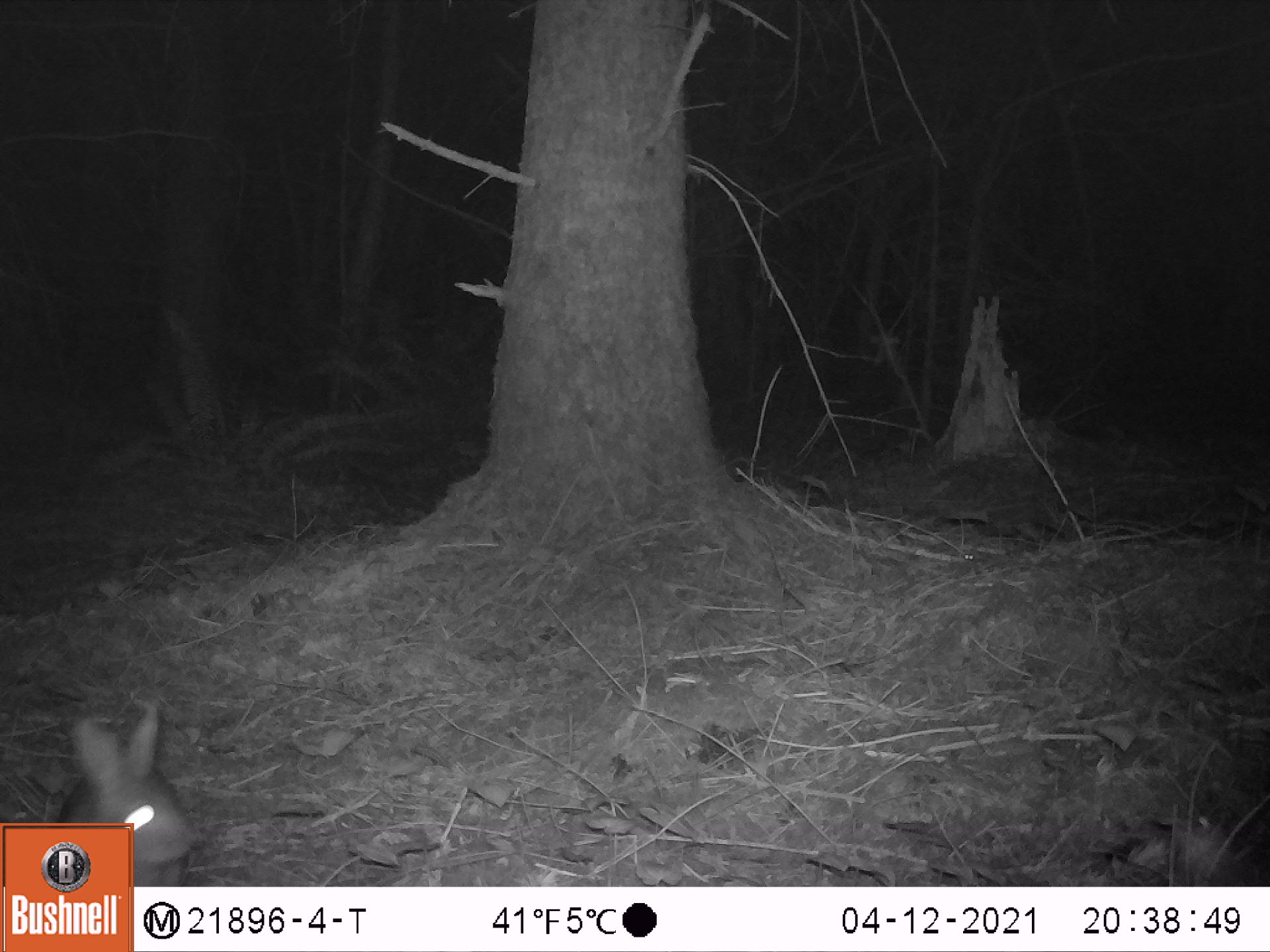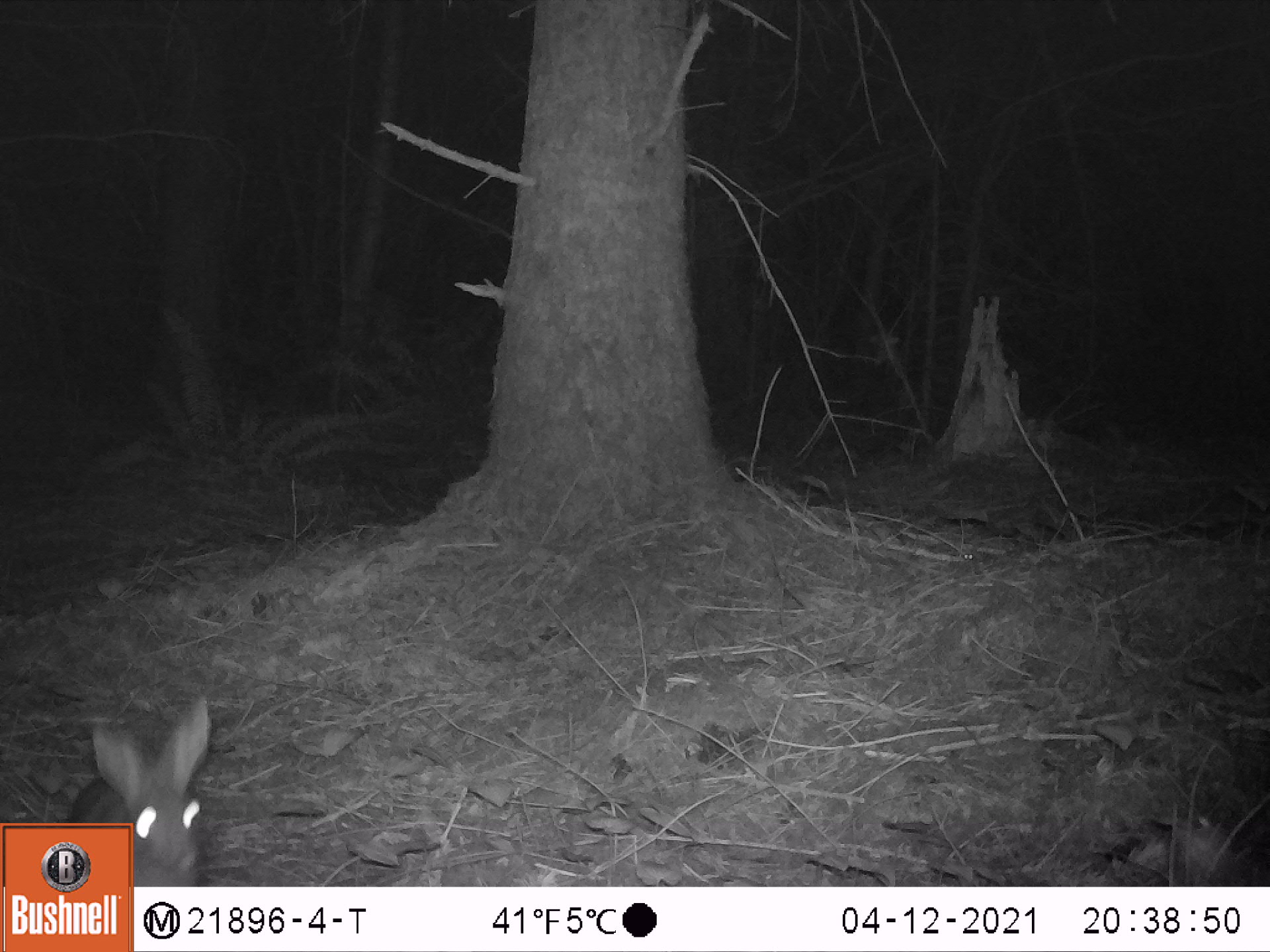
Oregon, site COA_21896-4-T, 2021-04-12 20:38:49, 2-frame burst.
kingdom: Animalia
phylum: Chordata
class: Mammalia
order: Lagomorpha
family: Leporidae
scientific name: Leporidae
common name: hares and rabbits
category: leporidae family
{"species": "leporidae family (hares and rabbits) (Leporidae)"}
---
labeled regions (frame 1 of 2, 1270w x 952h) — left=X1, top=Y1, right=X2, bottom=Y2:
leporidae family: left=56, top=708, right=190, bottom=820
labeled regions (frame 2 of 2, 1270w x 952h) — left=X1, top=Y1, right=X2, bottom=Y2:
leporidae family: left=65, top=696, right=223, bottom=823